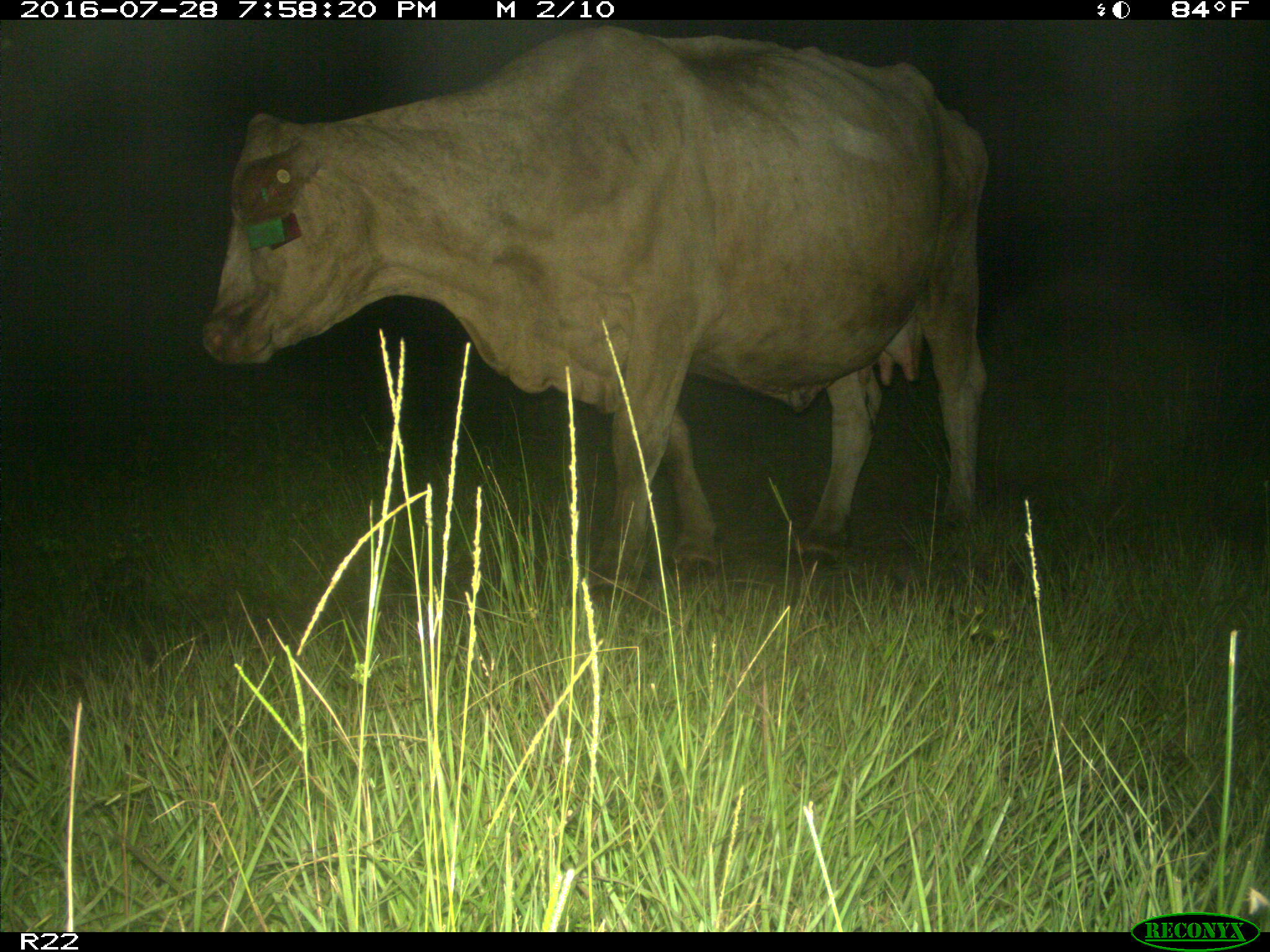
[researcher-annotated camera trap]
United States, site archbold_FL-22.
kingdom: Animalia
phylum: Chordata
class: Mammalia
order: Artiodactyla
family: Bovidae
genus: Bos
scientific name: Bos taurus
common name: domestic cow